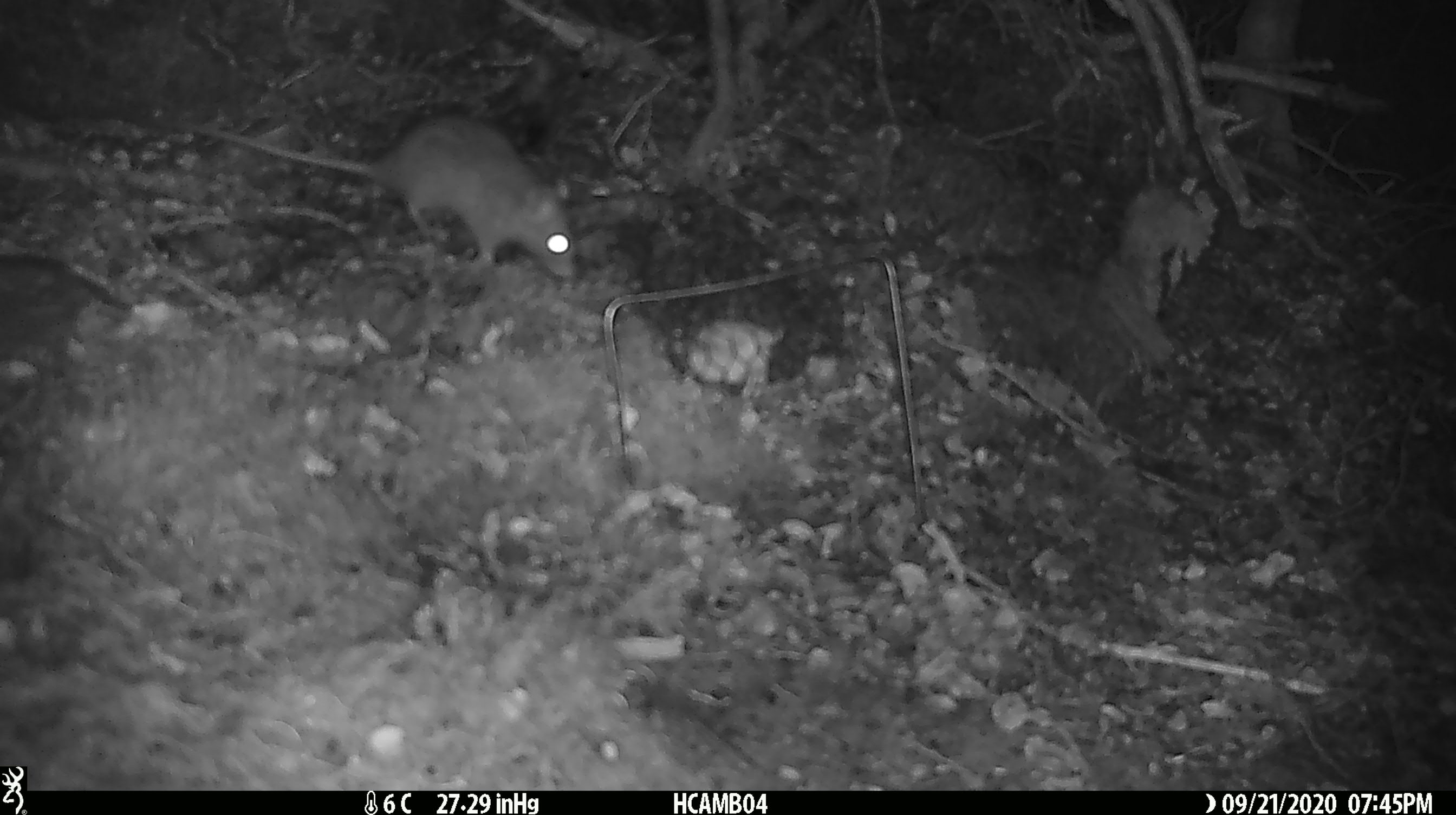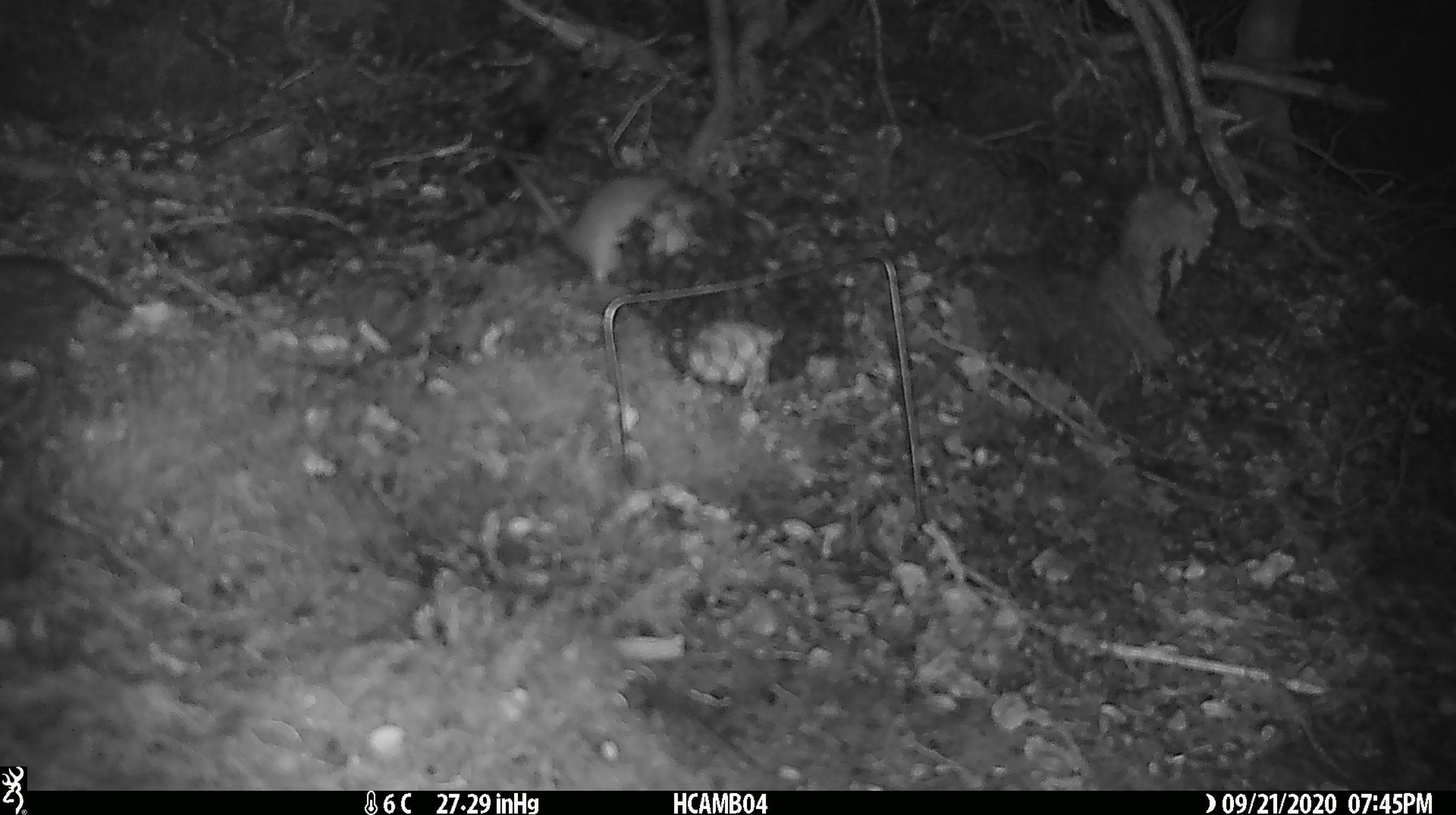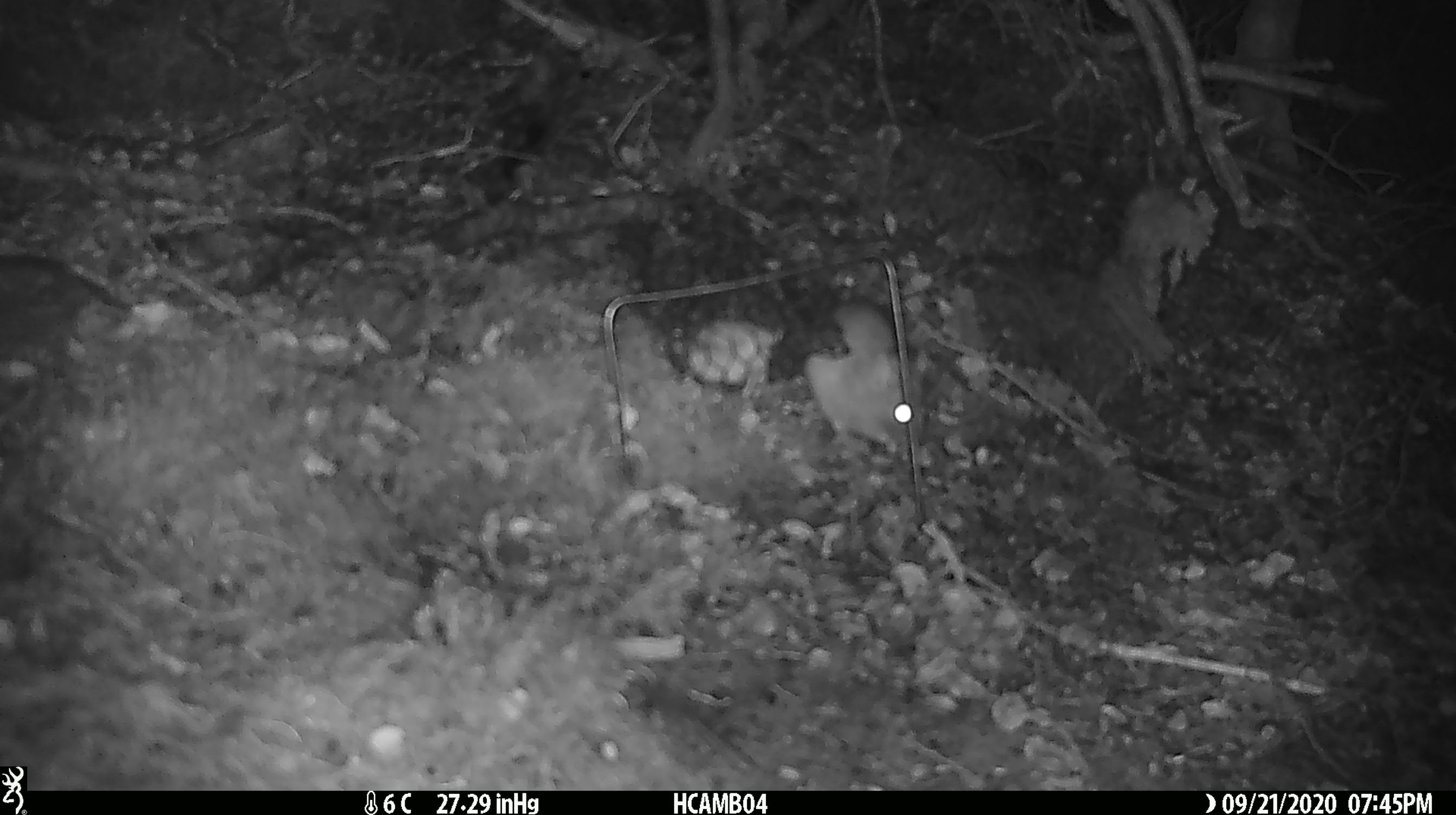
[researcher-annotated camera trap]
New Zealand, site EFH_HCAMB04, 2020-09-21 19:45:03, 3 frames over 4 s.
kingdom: Animalia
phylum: Chordata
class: Mammalia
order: Rodentia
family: Muridae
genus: Rattus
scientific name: Rattus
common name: rat